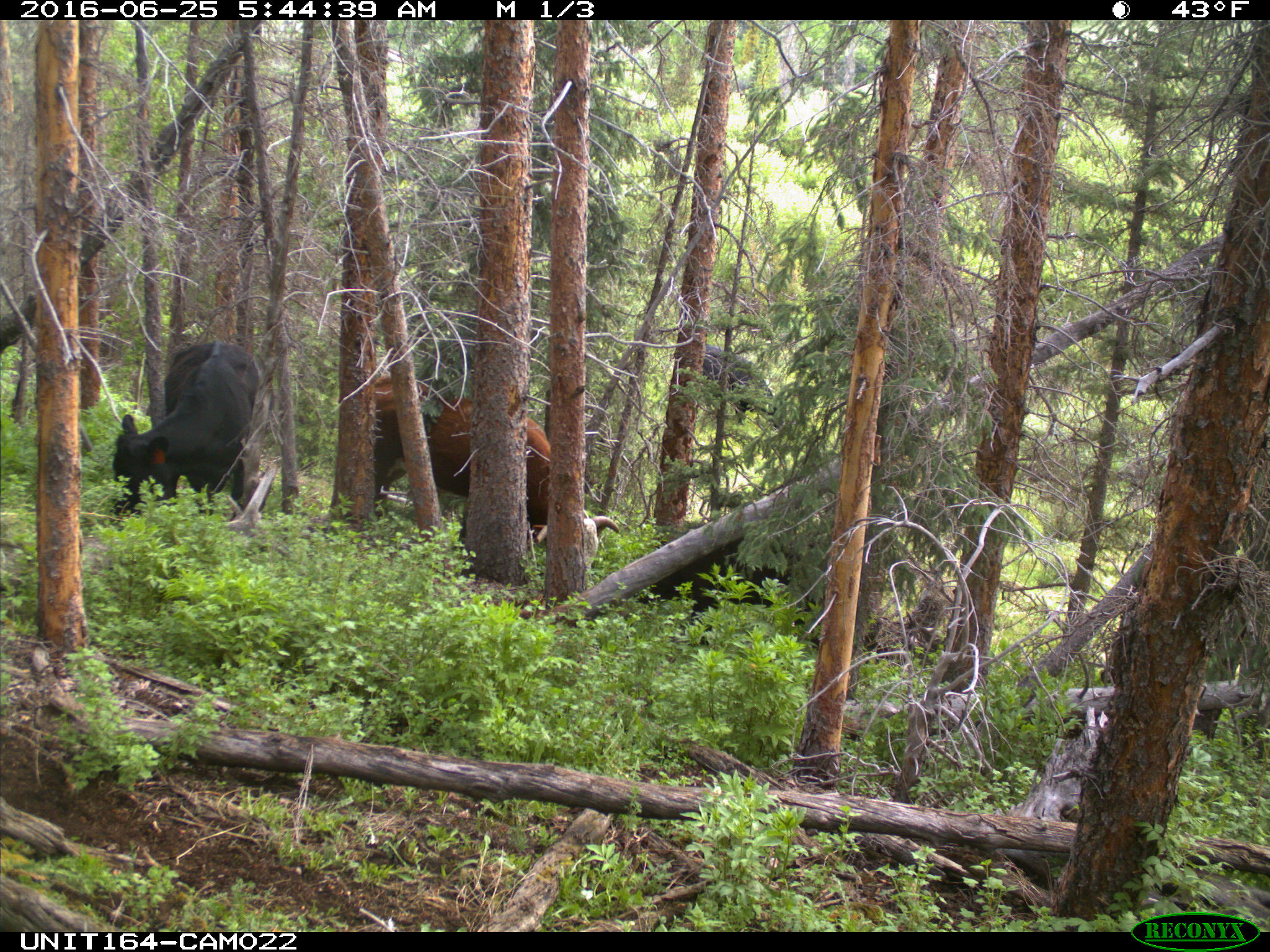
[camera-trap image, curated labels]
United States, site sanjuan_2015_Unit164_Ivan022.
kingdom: Animalia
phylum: Chordata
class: Mammalia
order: Artiodactyla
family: Bovidae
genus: Bos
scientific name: Bos taurus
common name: domestic cow